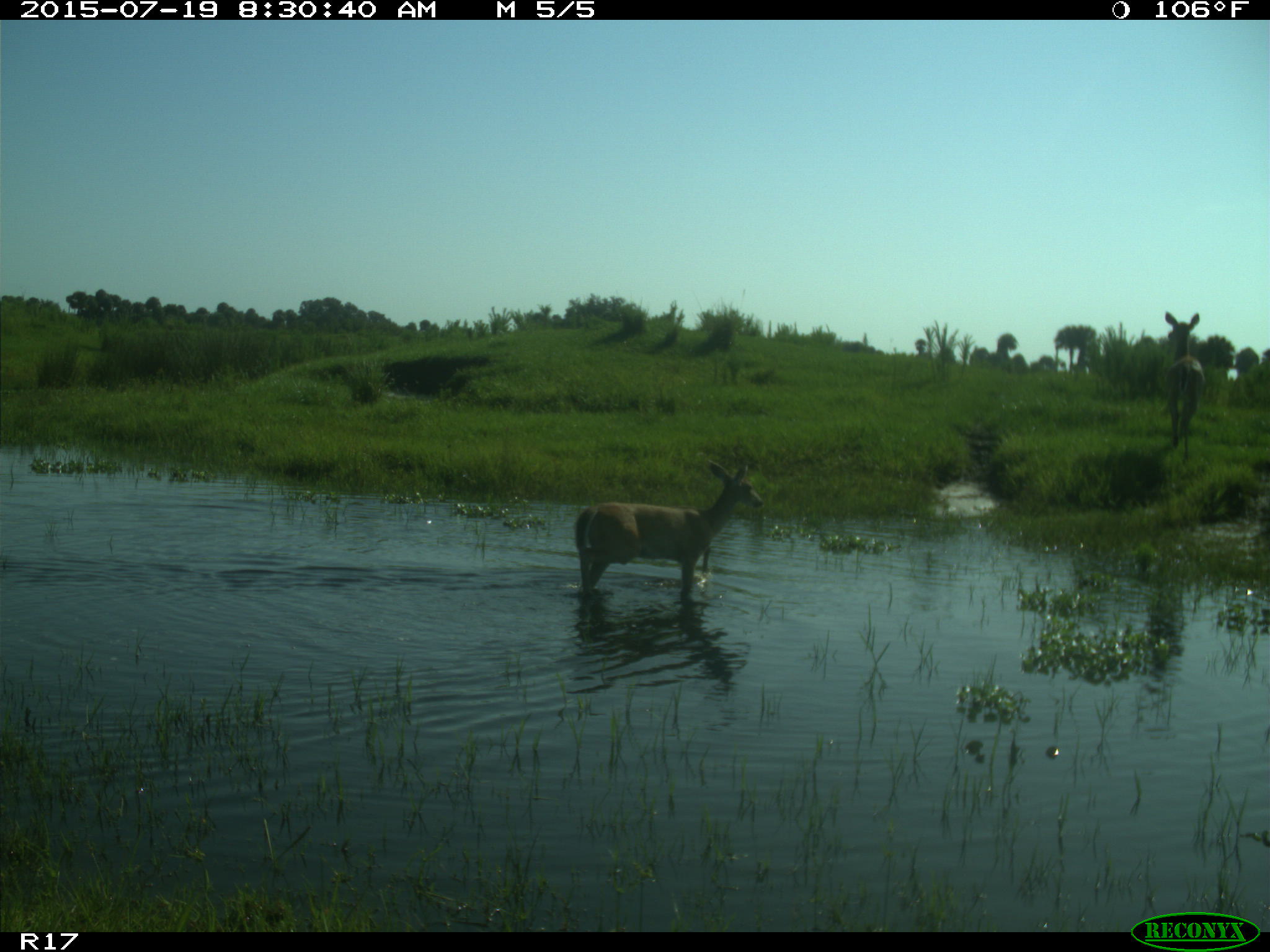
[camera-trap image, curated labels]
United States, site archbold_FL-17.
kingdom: Animalia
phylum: Chordata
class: Mammalia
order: Artiodactyla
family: Cervidae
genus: Odocoileus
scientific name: Odocoileus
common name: deer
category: unidentified deer